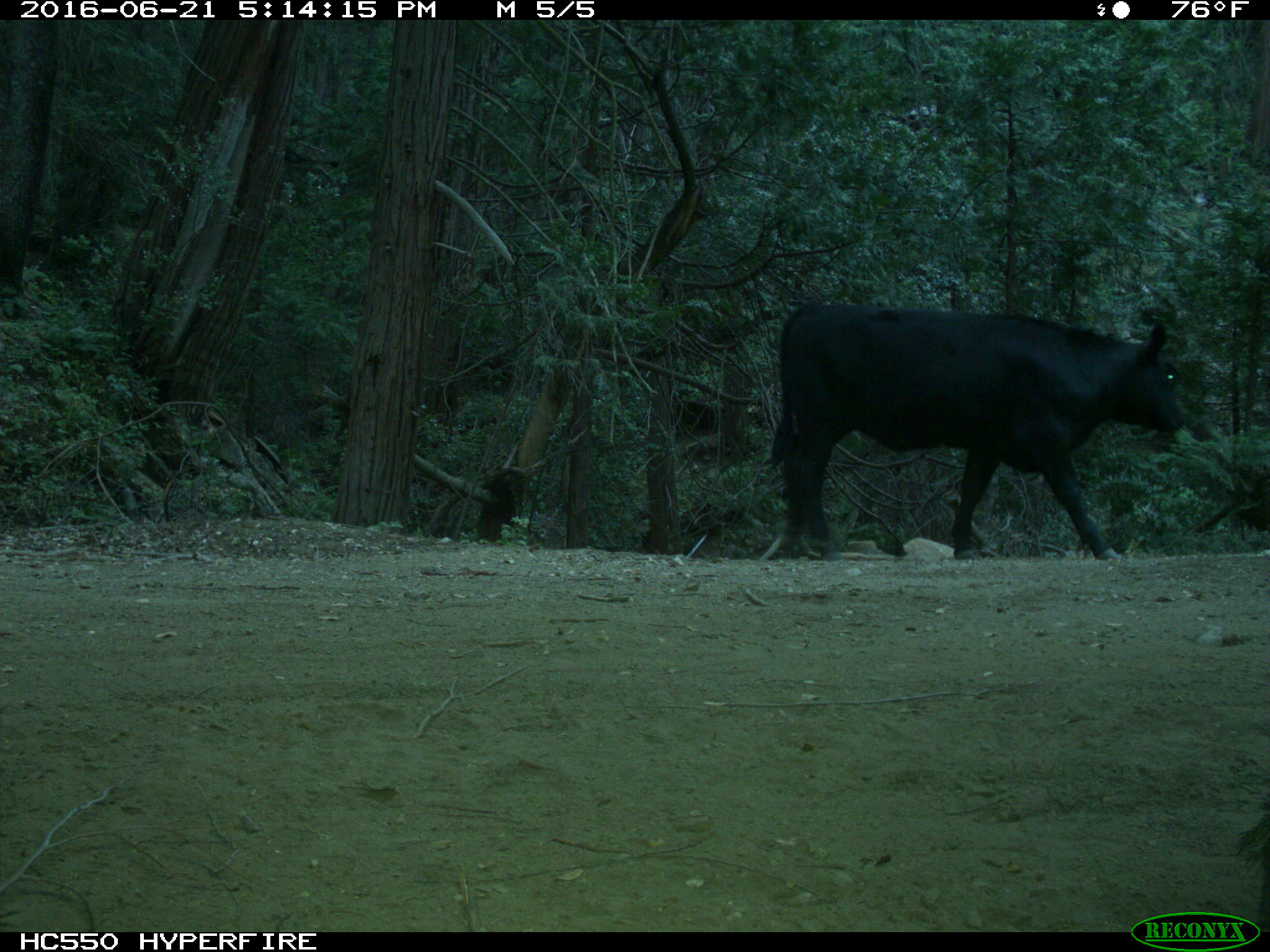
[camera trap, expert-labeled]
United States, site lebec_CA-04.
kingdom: Animalia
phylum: Chordata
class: Mammalia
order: Artiodactyla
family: Bovidae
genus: Bos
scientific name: Bos taurus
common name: domestic cow